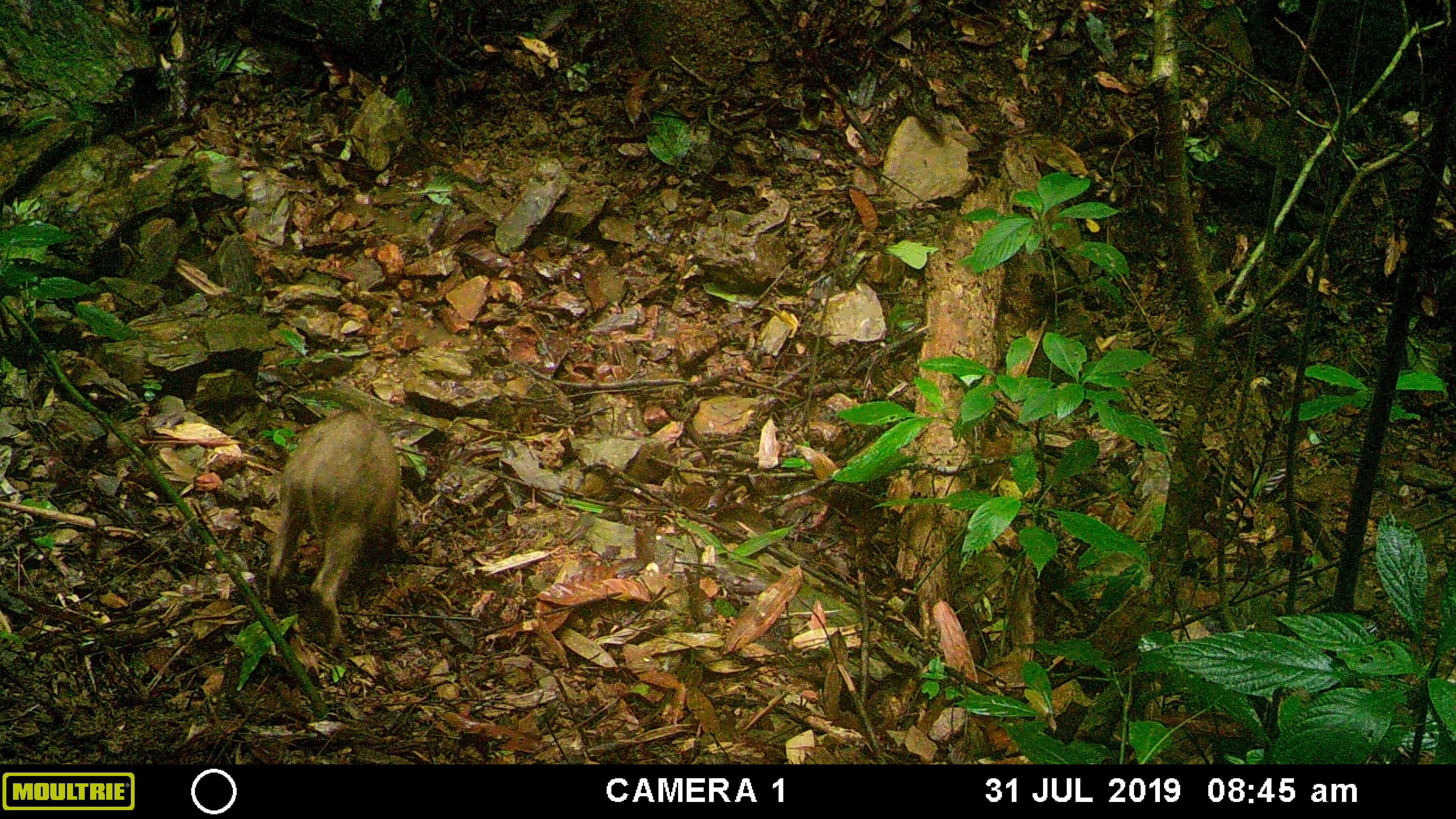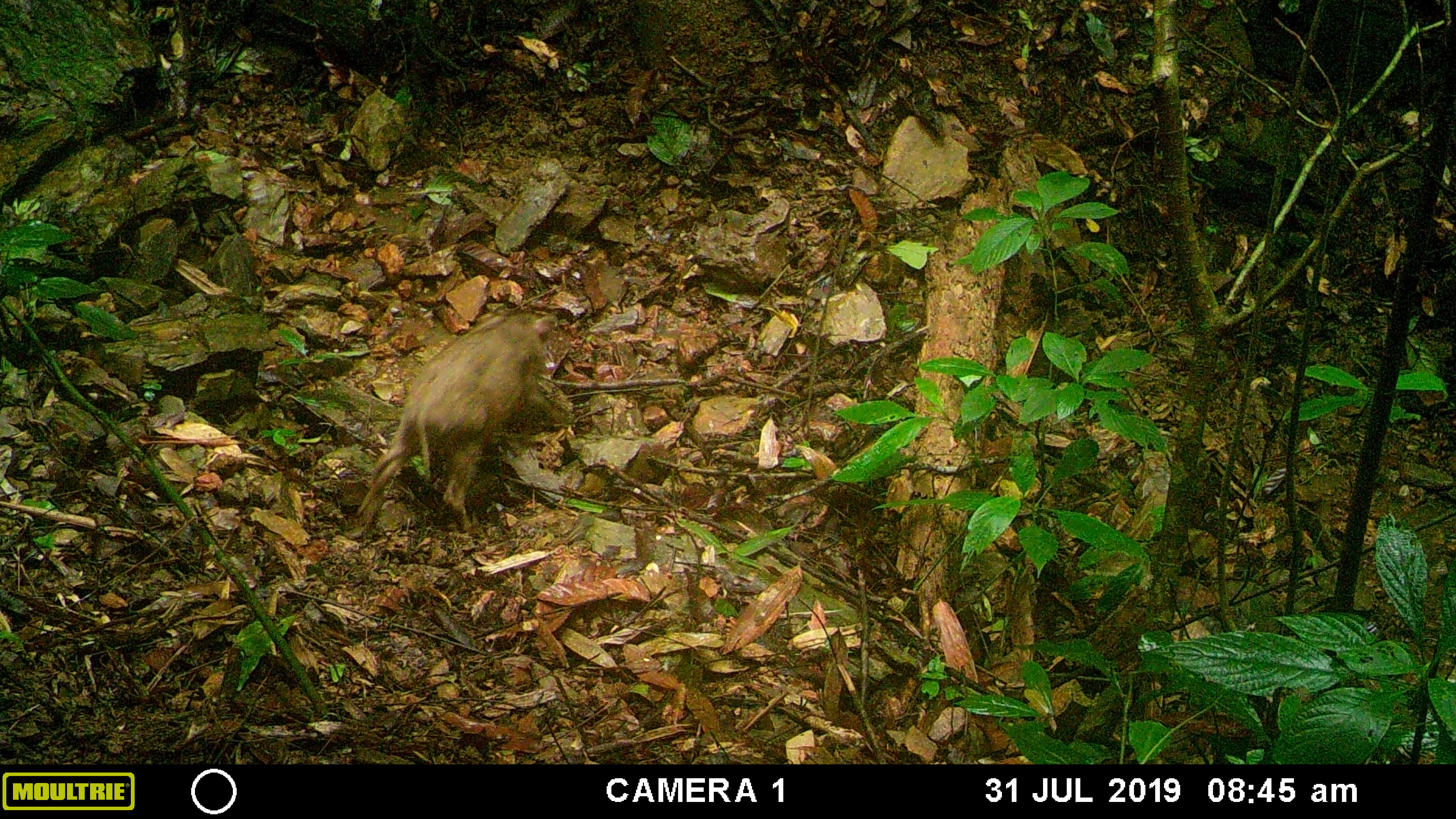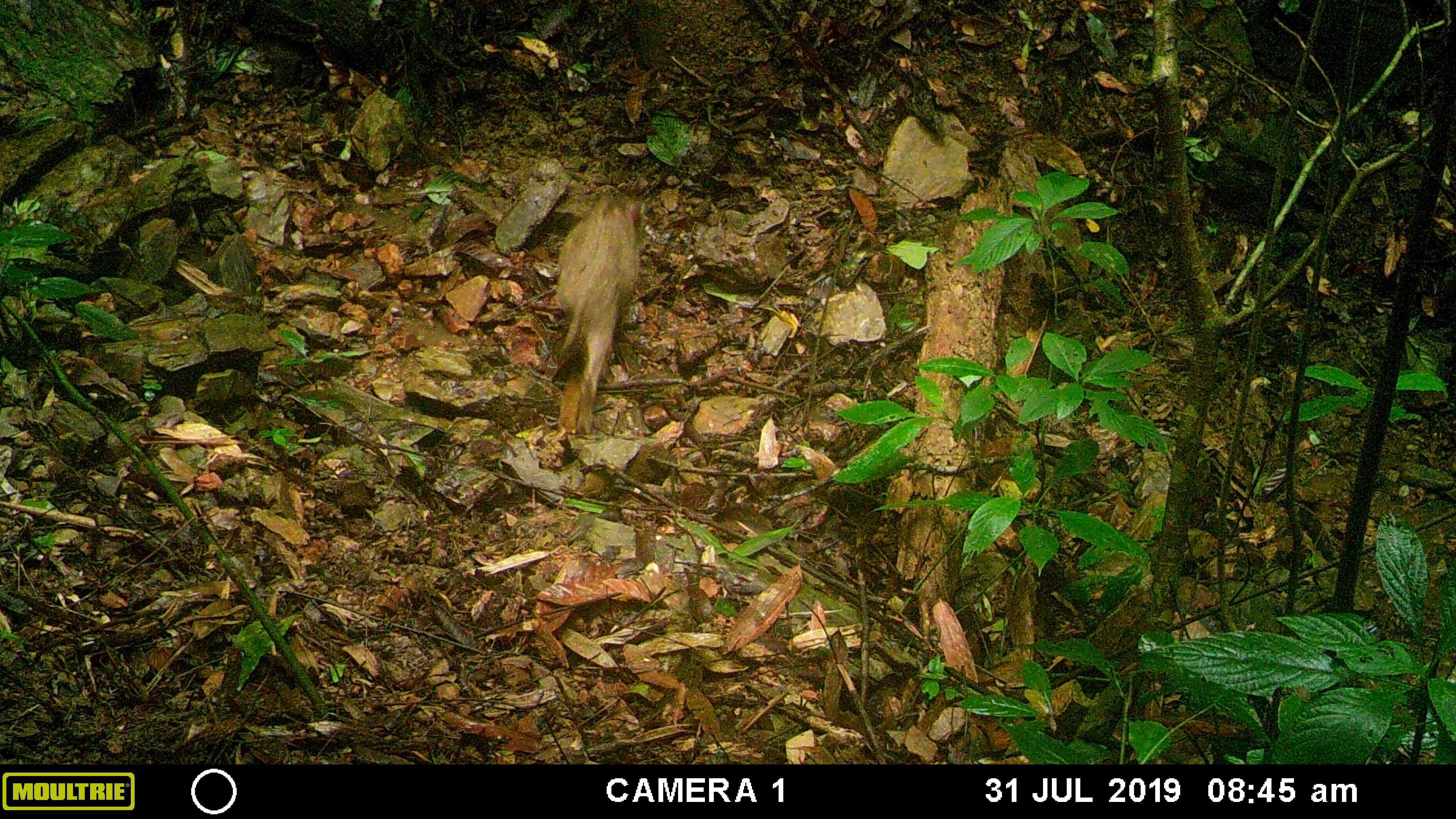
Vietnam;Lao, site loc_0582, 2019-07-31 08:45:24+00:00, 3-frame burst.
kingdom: Animalia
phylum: Chordata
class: Mammalia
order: Artiodactyla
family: Suidae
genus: Sus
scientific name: Sus scrofa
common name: eurasian wild pig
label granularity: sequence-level